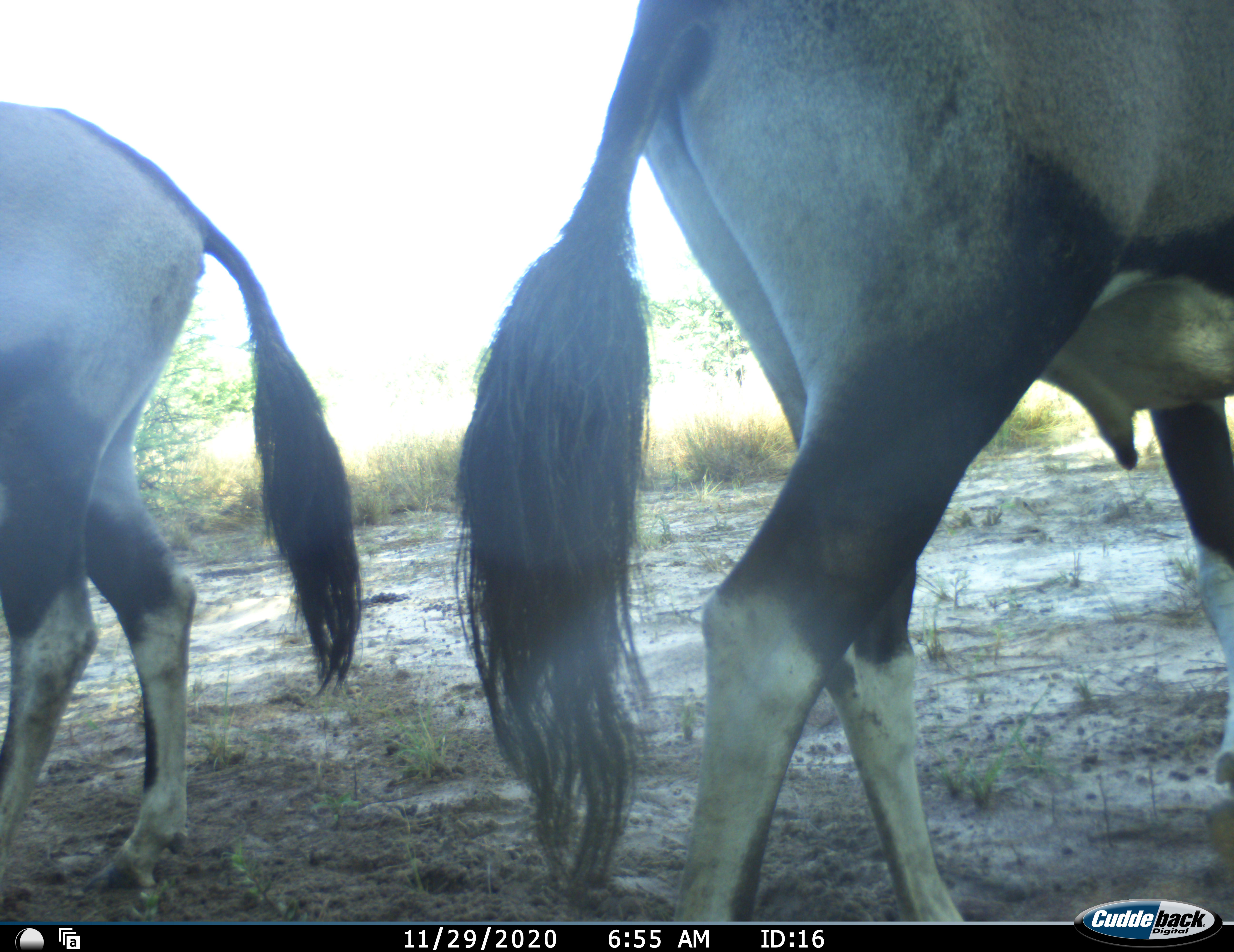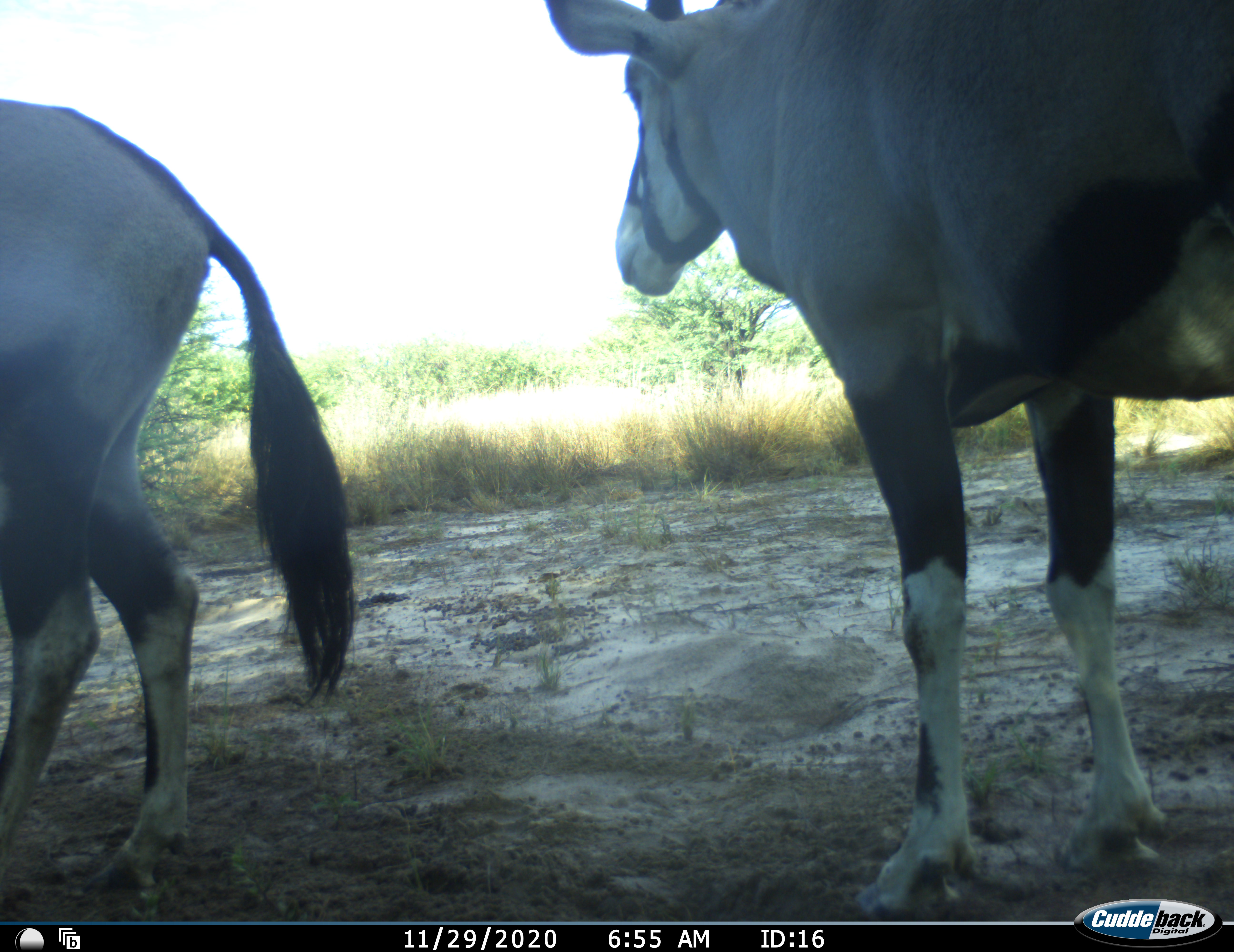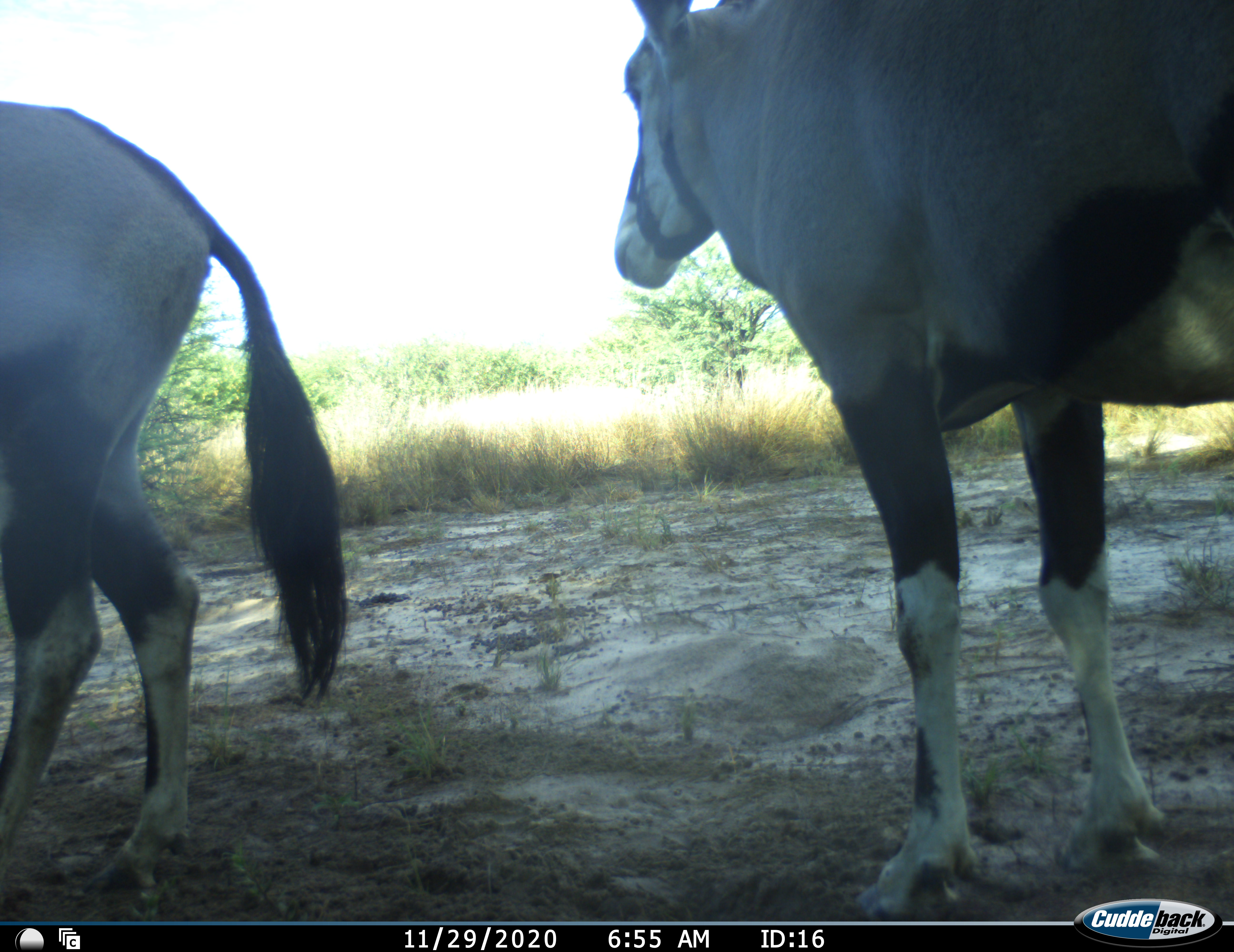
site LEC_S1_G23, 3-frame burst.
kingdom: Animalia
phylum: Chordata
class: Mammalia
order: Artiodactyla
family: Bovidae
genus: Oryx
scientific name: Oryx gazella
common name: gemsbok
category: oryx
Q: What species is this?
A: Oryx (gemsbok) (Oryx gazella).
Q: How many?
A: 2.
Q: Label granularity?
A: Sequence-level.